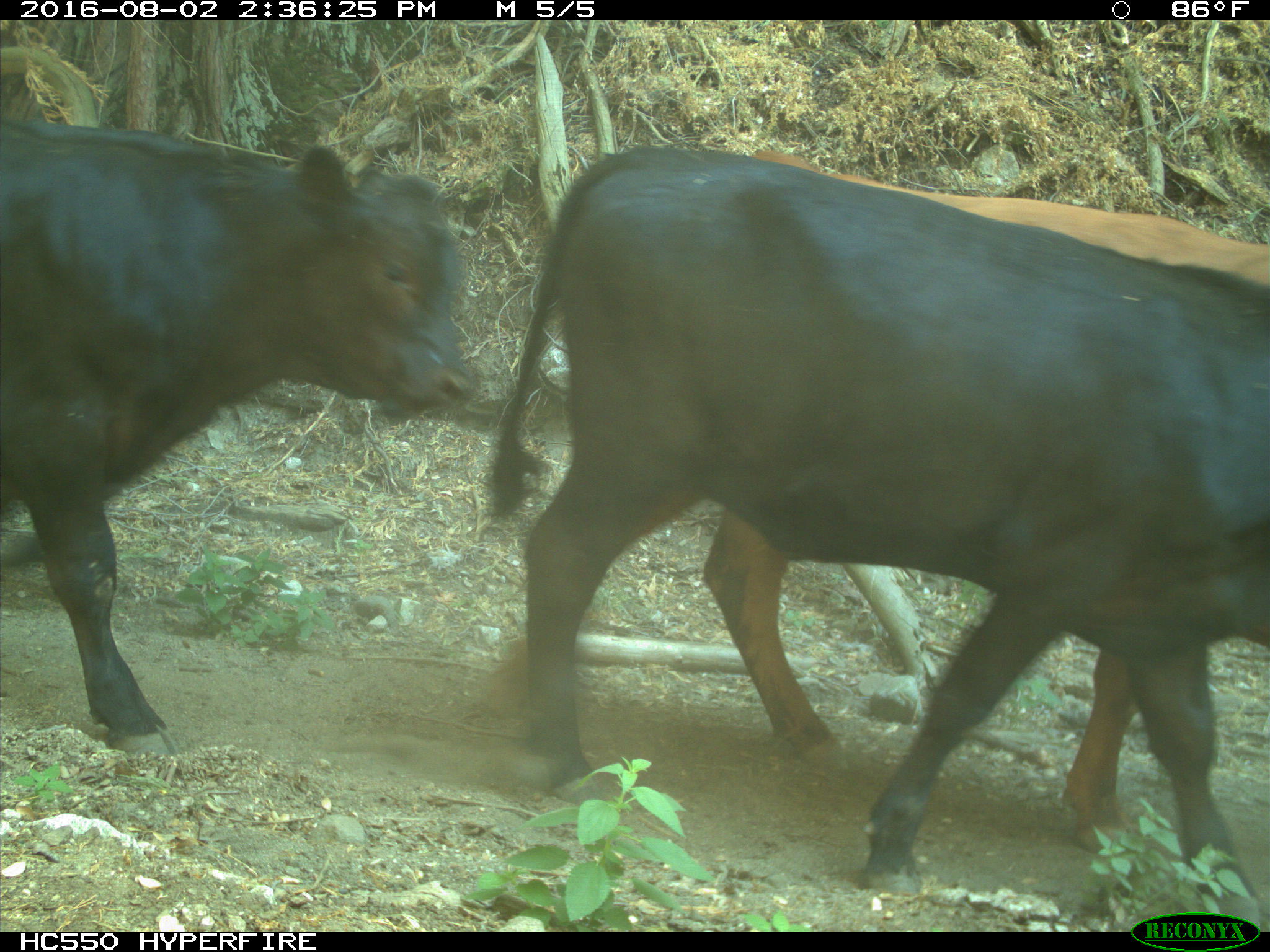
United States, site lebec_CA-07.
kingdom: Animalia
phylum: Chordata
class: Mammalia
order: Artiodactyla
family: Bovidae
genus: Bos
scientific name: Bos taurus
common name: domestic cow